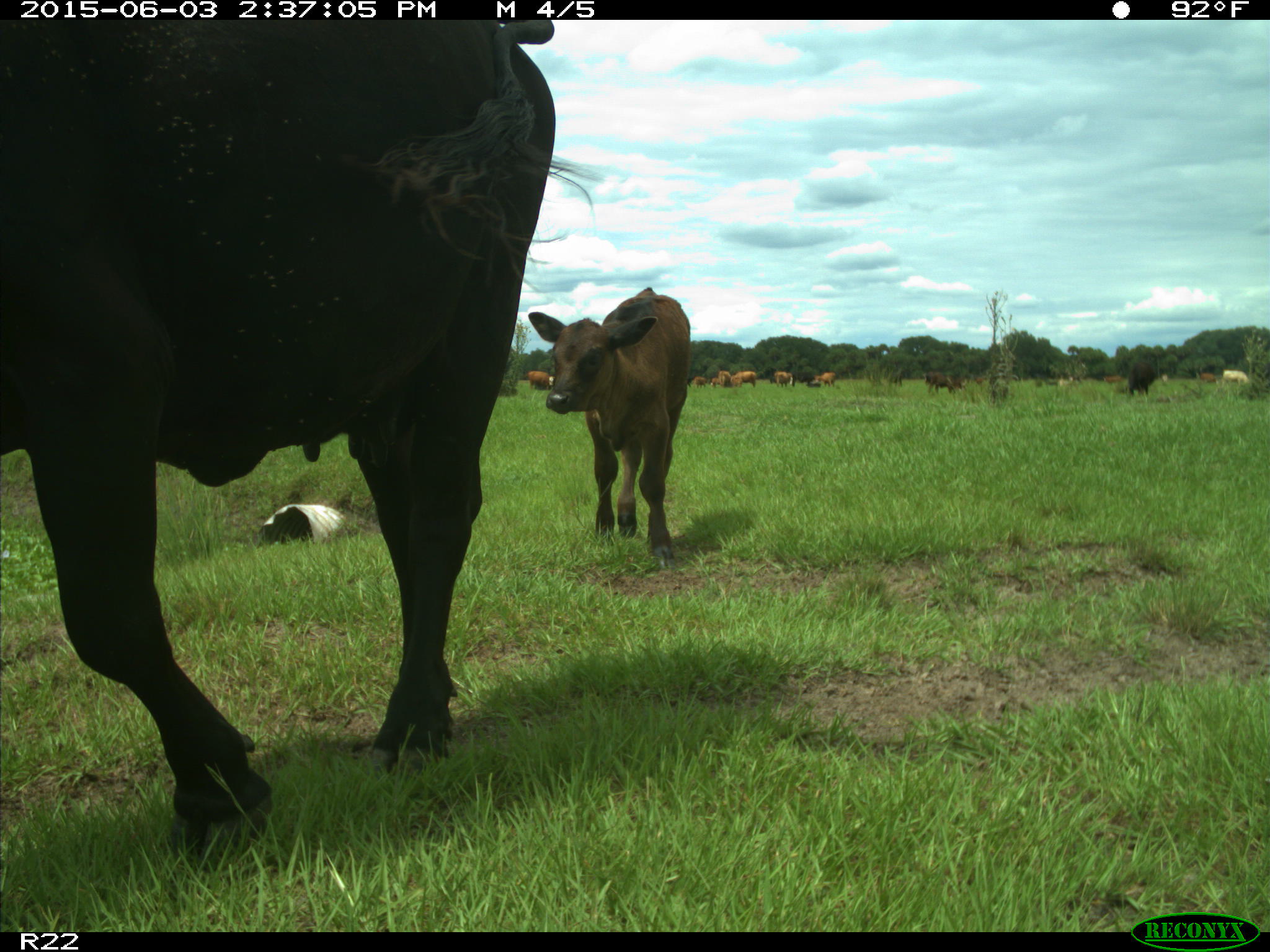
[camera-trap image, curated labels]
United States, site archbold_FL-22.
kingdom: Animalia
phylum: Chordata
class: Mammalia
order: Artiodactyla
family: Bovidae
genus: Bos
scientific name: Bos taurus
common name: domestic cow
Bos taurus (domestic cow).